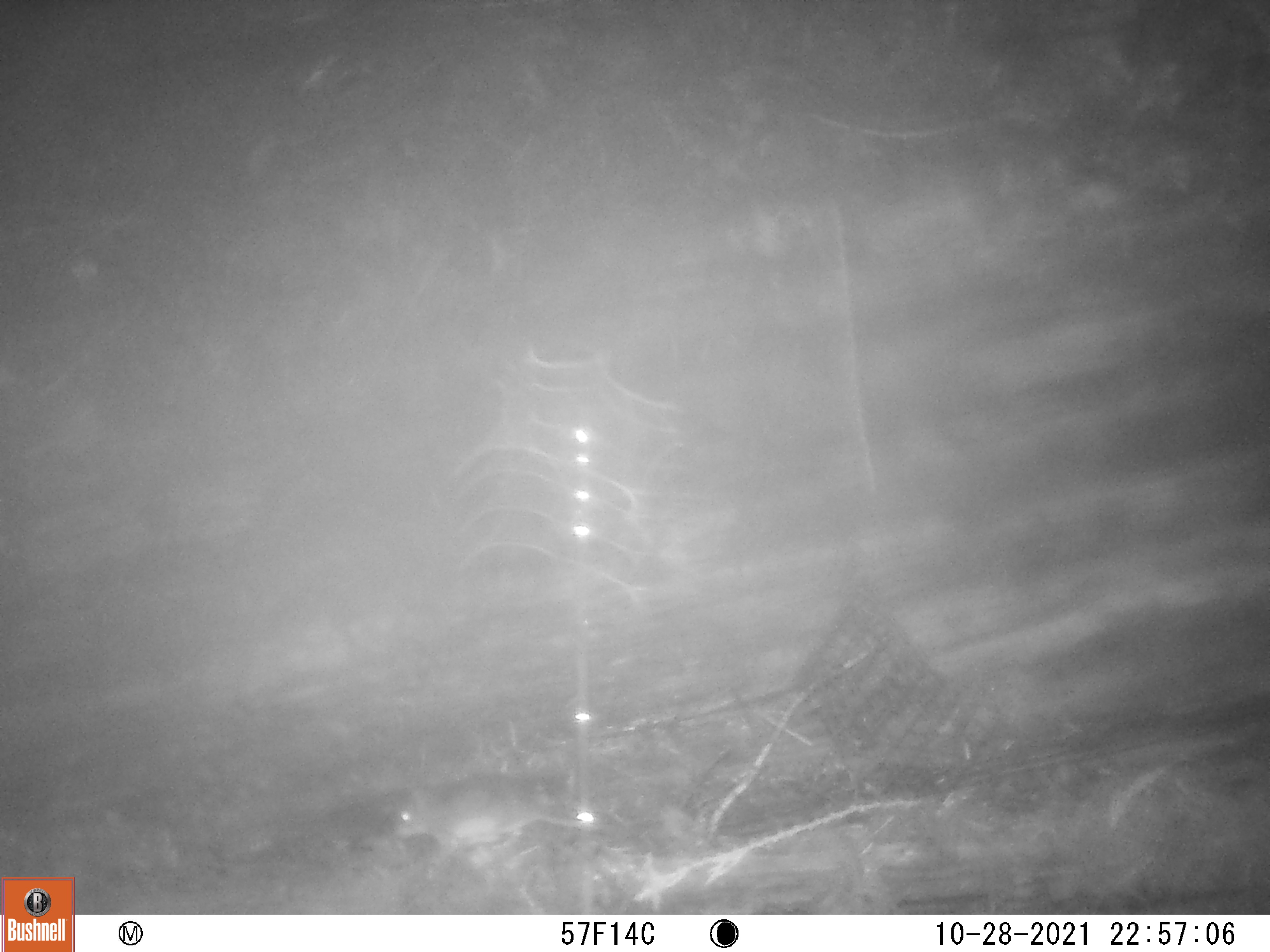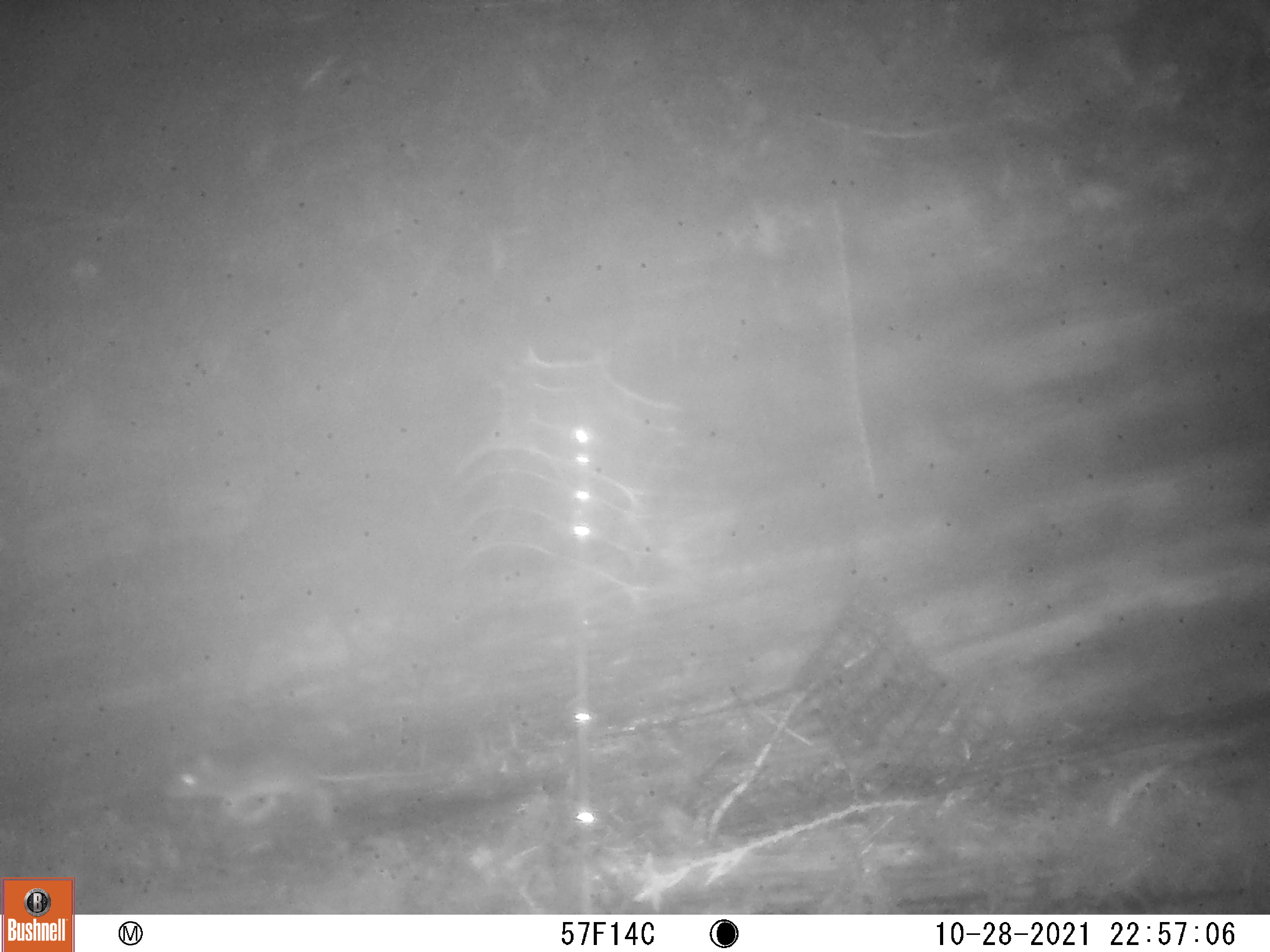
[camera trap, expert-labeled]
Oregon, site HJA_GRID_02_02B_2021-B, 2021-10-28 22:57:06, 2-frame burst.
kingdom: Animalia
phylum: Chordata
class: Mammalia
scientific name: Mammalia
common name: small mammal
Small mammal (Mammalia).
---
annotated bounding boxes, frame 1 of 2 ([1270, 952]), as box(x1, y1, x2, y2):
small mammal: box(383, 786, 628, 854)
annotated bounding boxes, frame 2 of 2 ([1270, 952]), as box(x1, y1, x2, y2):
small mammal: box(126, 737, 469, 846)